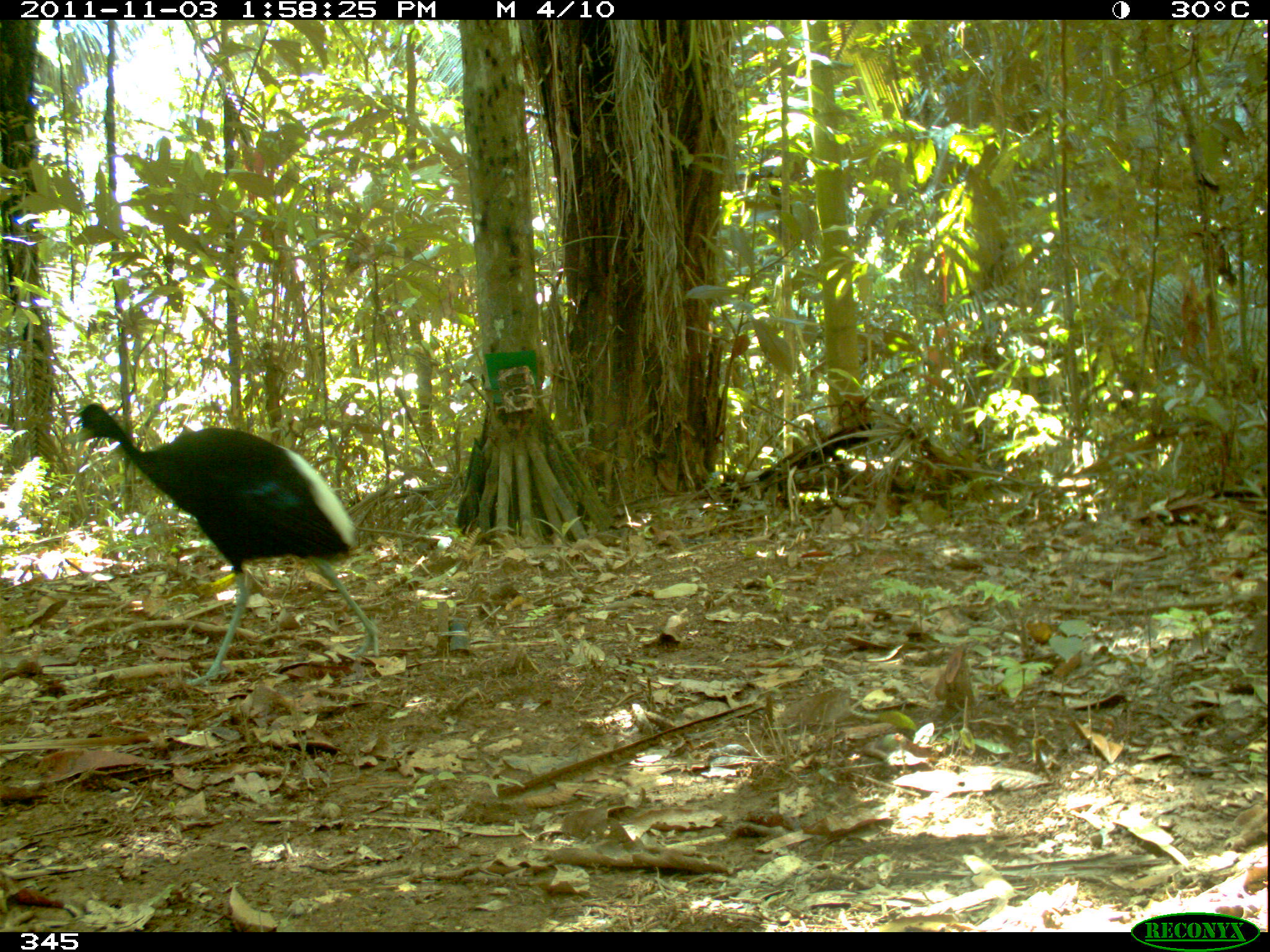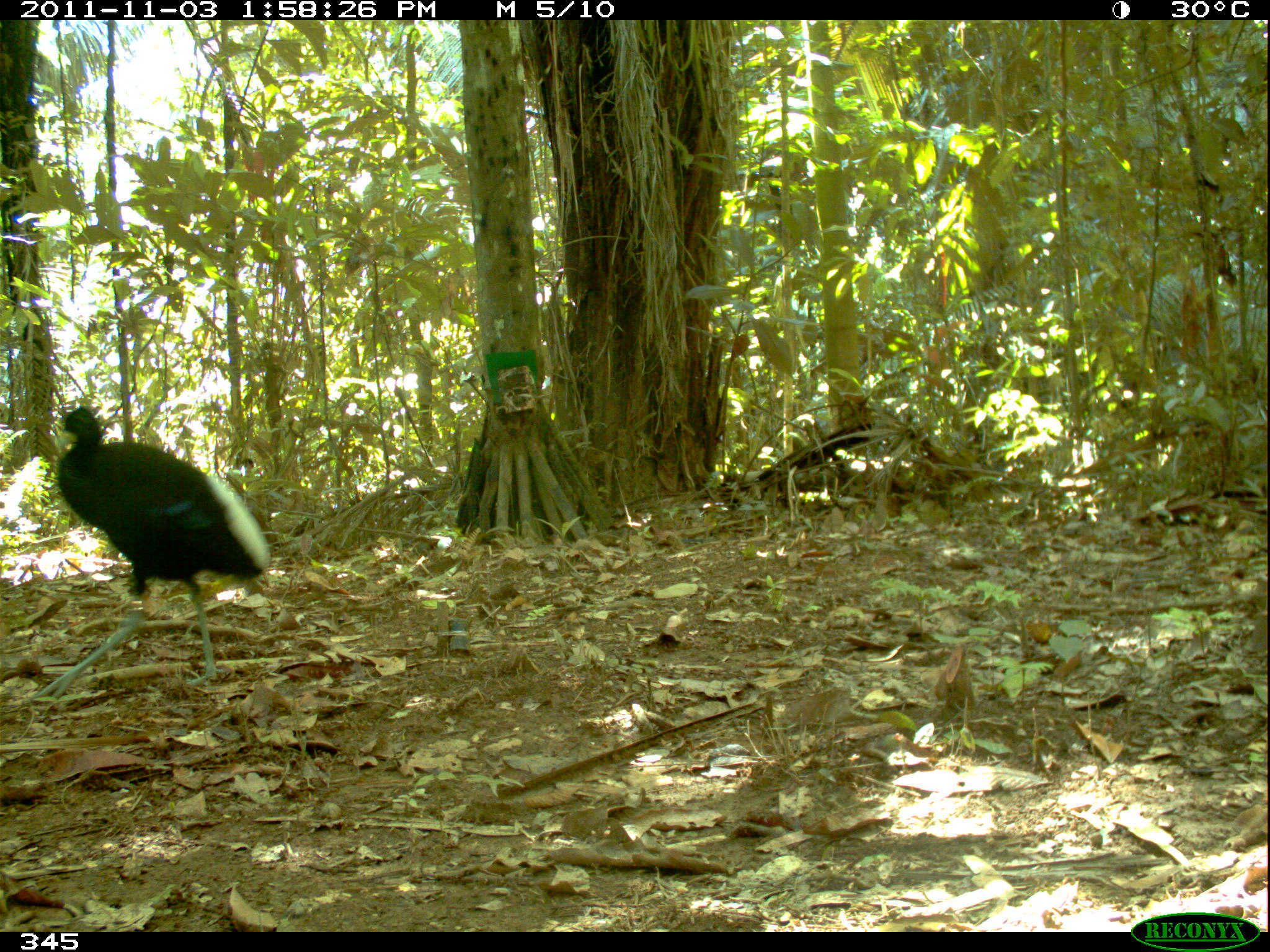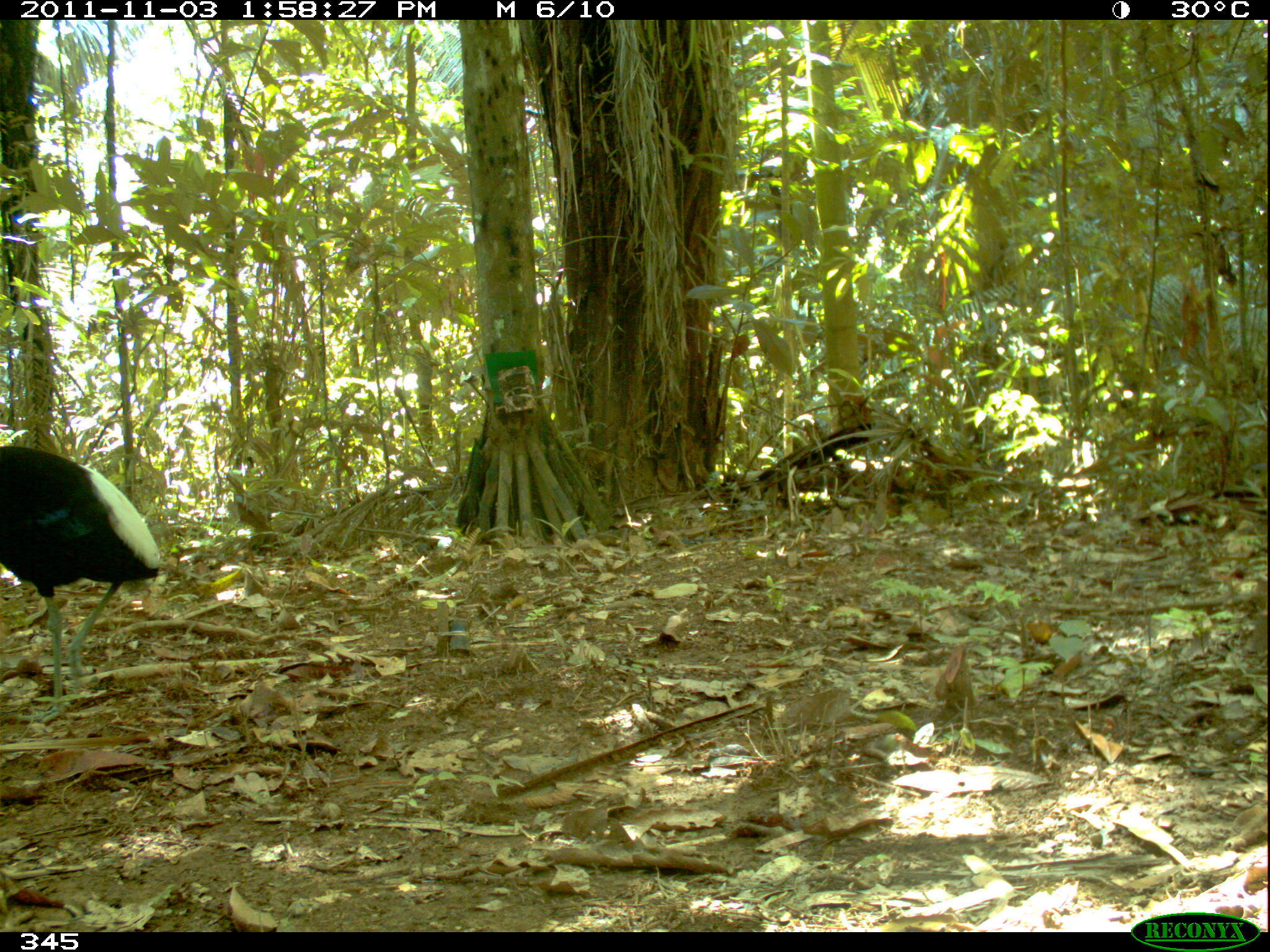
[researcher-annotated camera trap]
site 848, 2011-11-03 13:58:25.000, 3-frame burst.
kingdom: Animalia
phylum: Chordata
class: Aves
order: Gruiformes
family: Psophiidae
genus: Psophia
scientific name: Psophia leucoptera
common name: pale-winged trumpeter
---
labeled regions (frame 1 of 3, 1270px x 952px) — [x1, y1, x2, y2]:
psophia leucoptera: [66, 401, 384, 687]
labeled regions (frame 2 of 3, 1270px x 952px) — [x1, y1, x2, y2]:
psophia leucoptera: [26, 404, 269, 703]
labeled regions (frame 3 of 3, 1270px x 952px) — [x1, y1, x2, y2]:
psophia leucoptera: [0, 445, 160, 723]